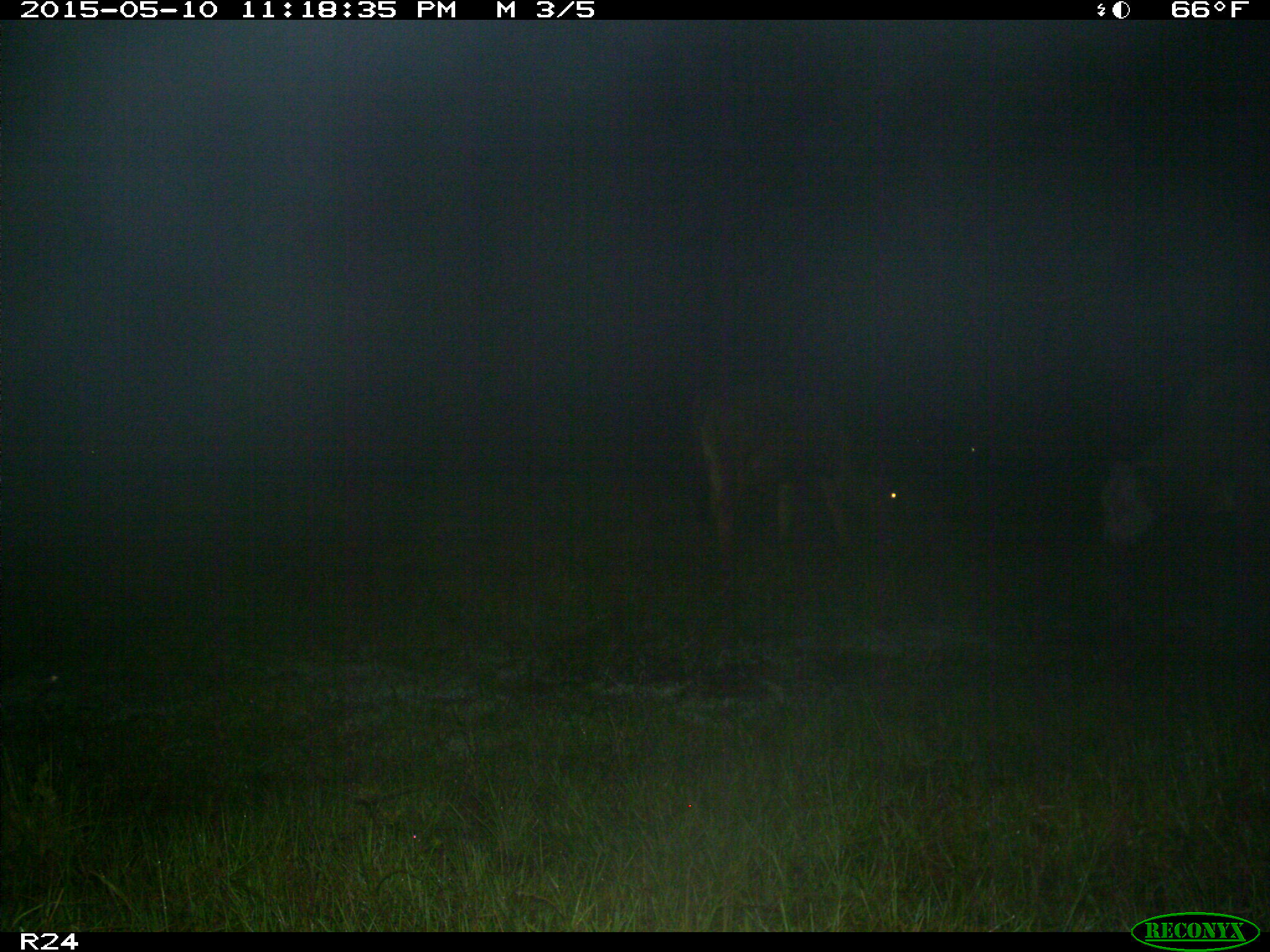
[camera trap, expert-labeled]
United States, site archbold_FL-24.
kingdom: Animalia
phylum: Chordata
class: Mammalia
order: Artiodactyla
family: Bovidae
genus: Bos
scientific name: Bos taurus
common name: domestic cow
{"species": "Bos taurus (domestic cow)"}